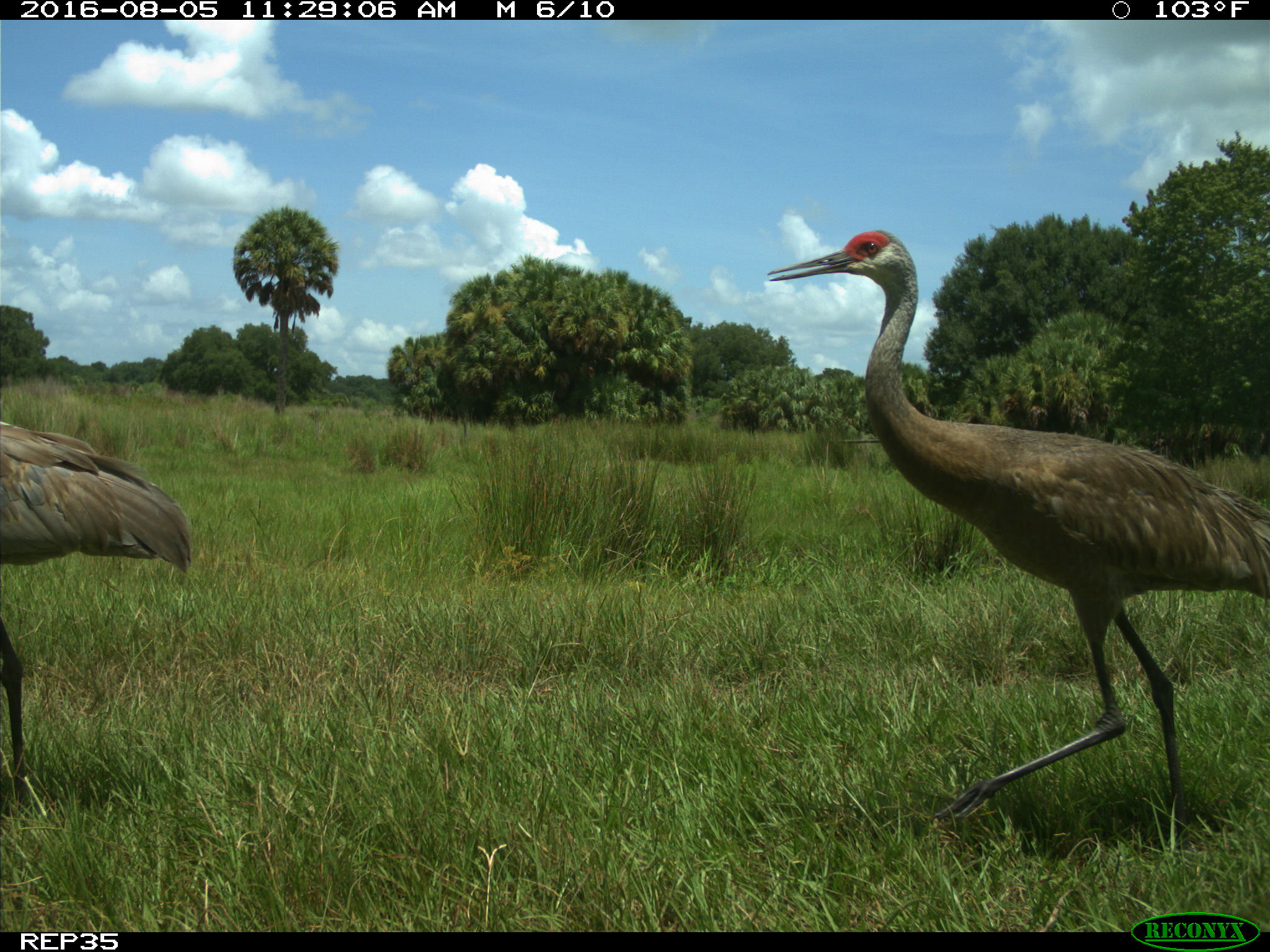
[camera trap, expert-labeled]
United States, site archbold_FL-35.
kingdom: Animalia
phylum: Chordata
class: Aves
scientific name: Aves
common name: birds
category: unidentified bird